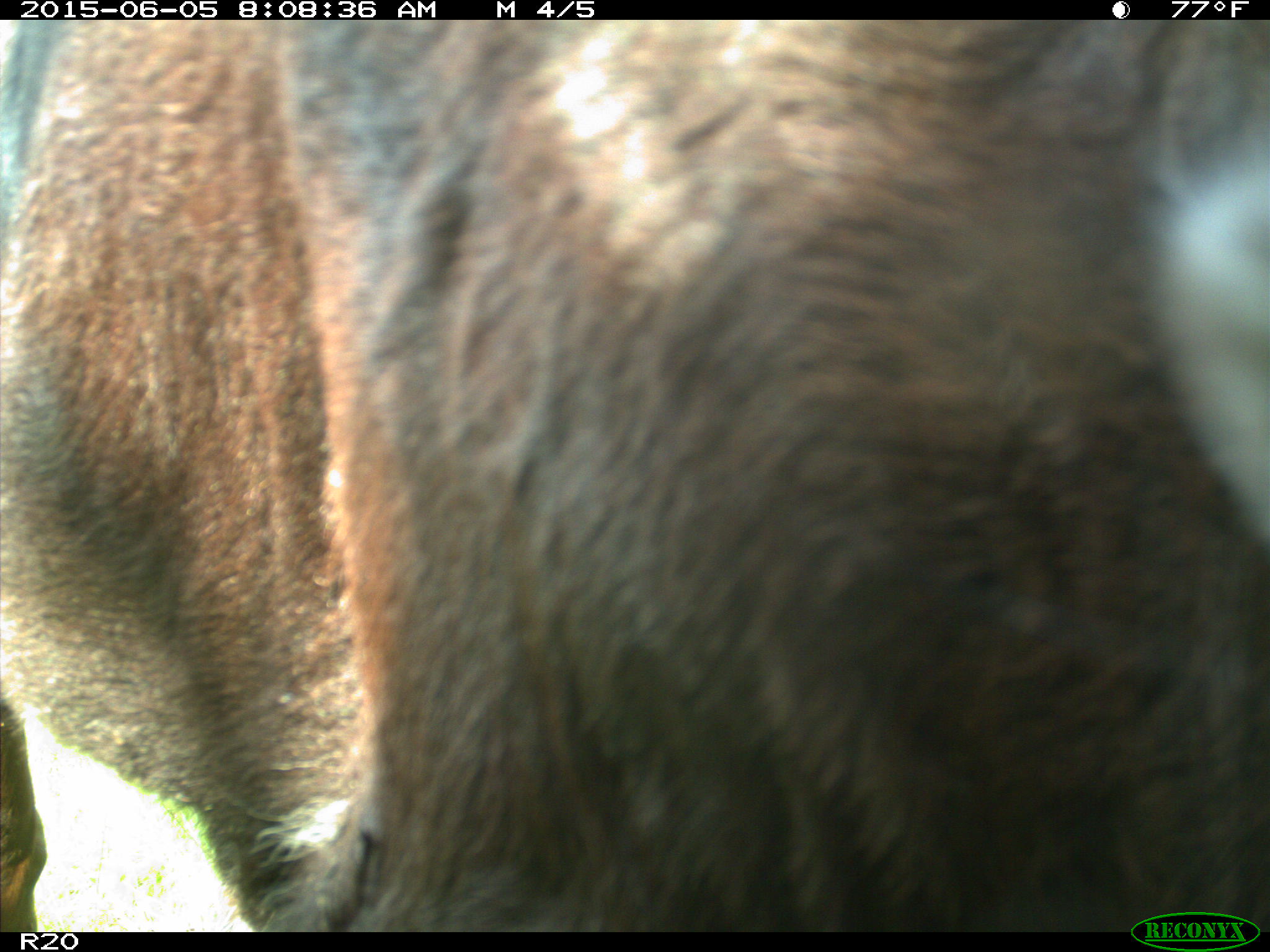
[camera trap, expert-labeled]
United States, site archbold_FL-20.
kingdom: Animalia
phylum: Chordata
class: Mammalia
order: Artiodactyla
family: Bovidae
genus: Bos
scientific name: Bos taurus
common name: domestic cow